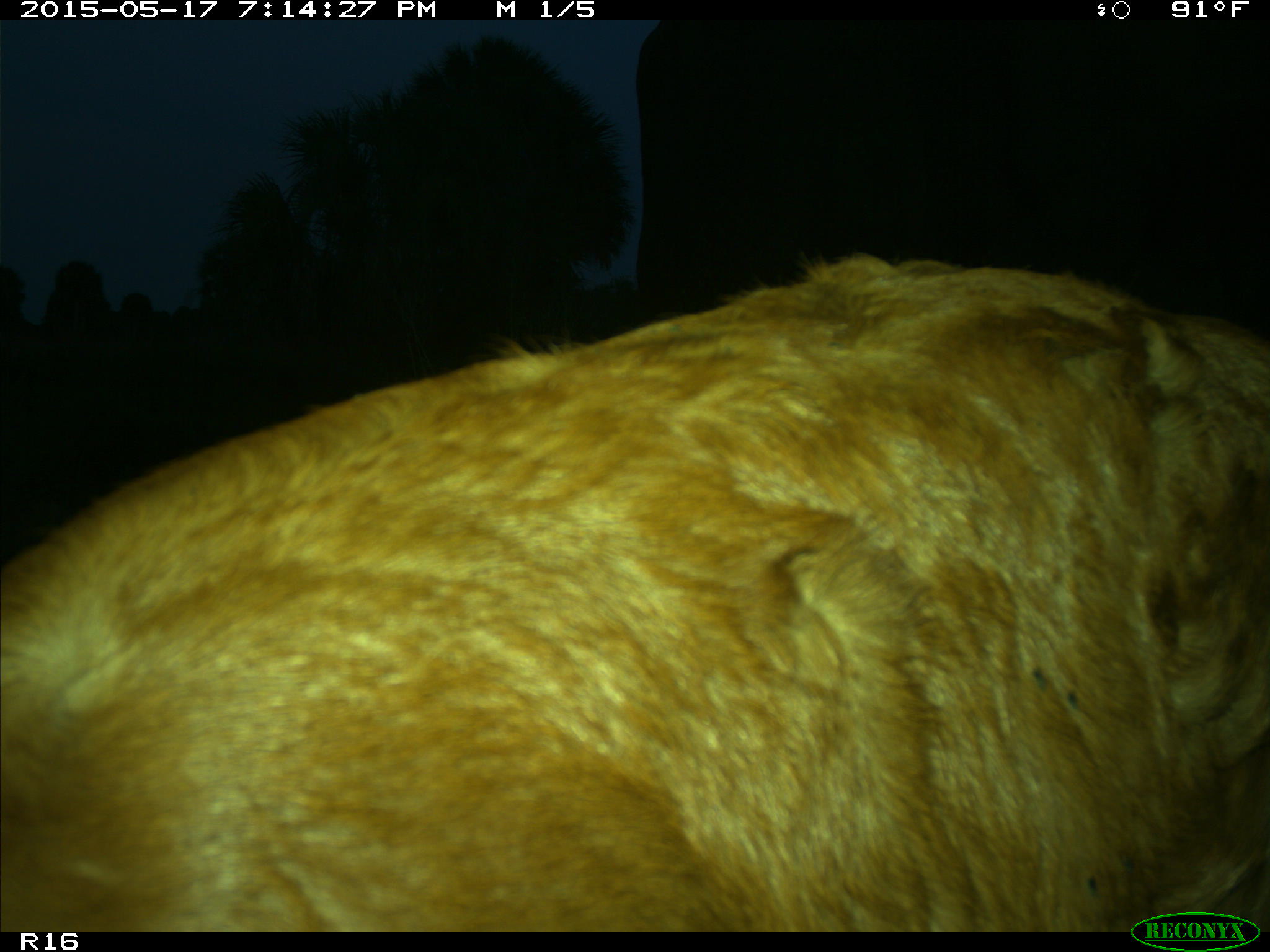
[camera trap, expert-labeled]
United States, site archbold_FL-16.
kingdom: Animalia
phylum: Chordata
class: Mammalia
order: Artiodactyla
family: Bovidae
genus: Bos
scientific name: Bos taurus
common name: domestic cow